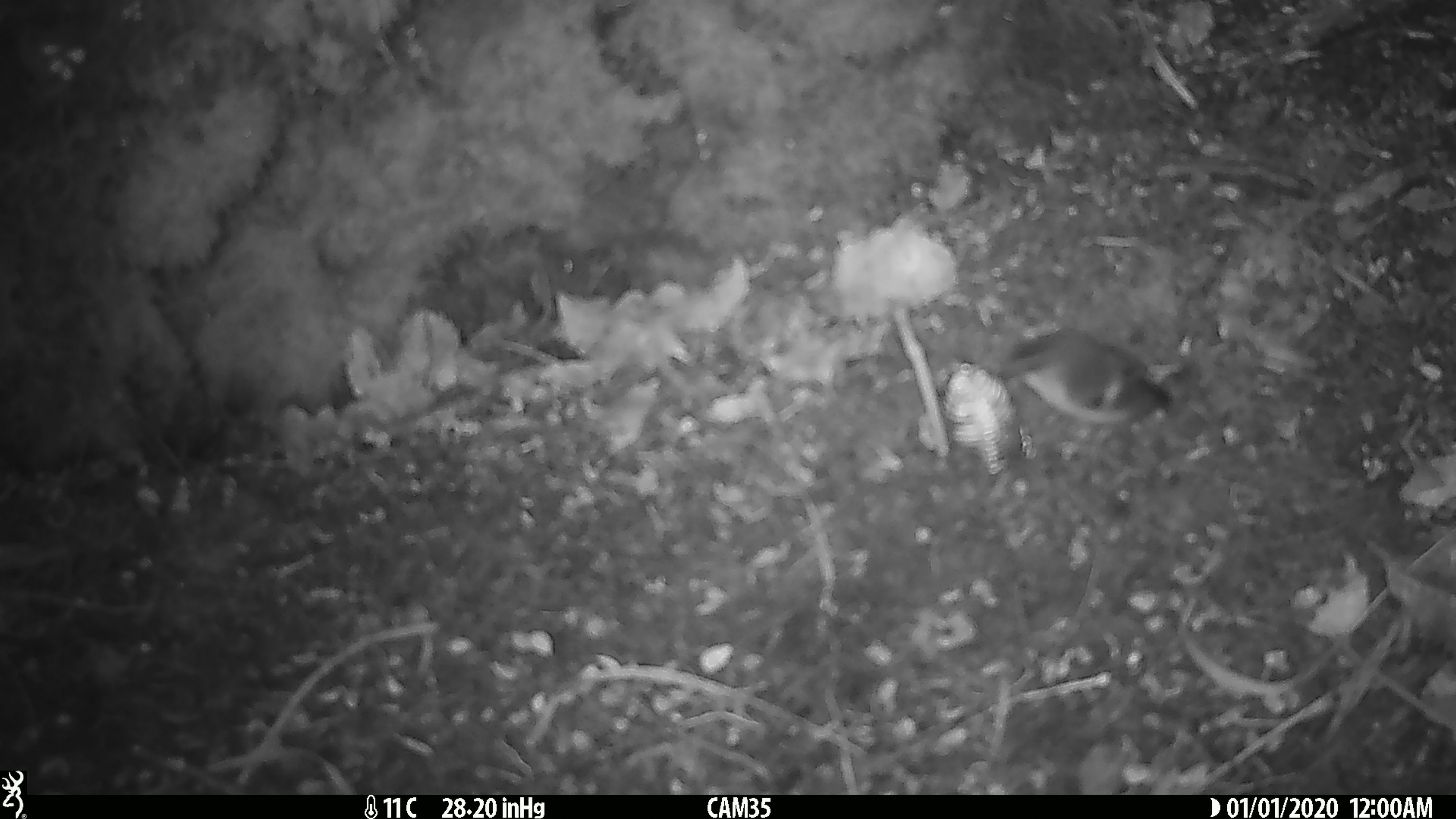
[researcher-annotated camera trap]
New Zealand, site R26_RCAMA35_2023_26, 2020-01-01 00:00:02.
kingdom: Animalia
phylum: Chordata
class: Aves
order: Passeriformes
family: Acanthisittidae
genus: Acanthisitta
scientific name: Acanthisitta chloris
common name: rifleman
Rifleman (Acanthisitta chloris).